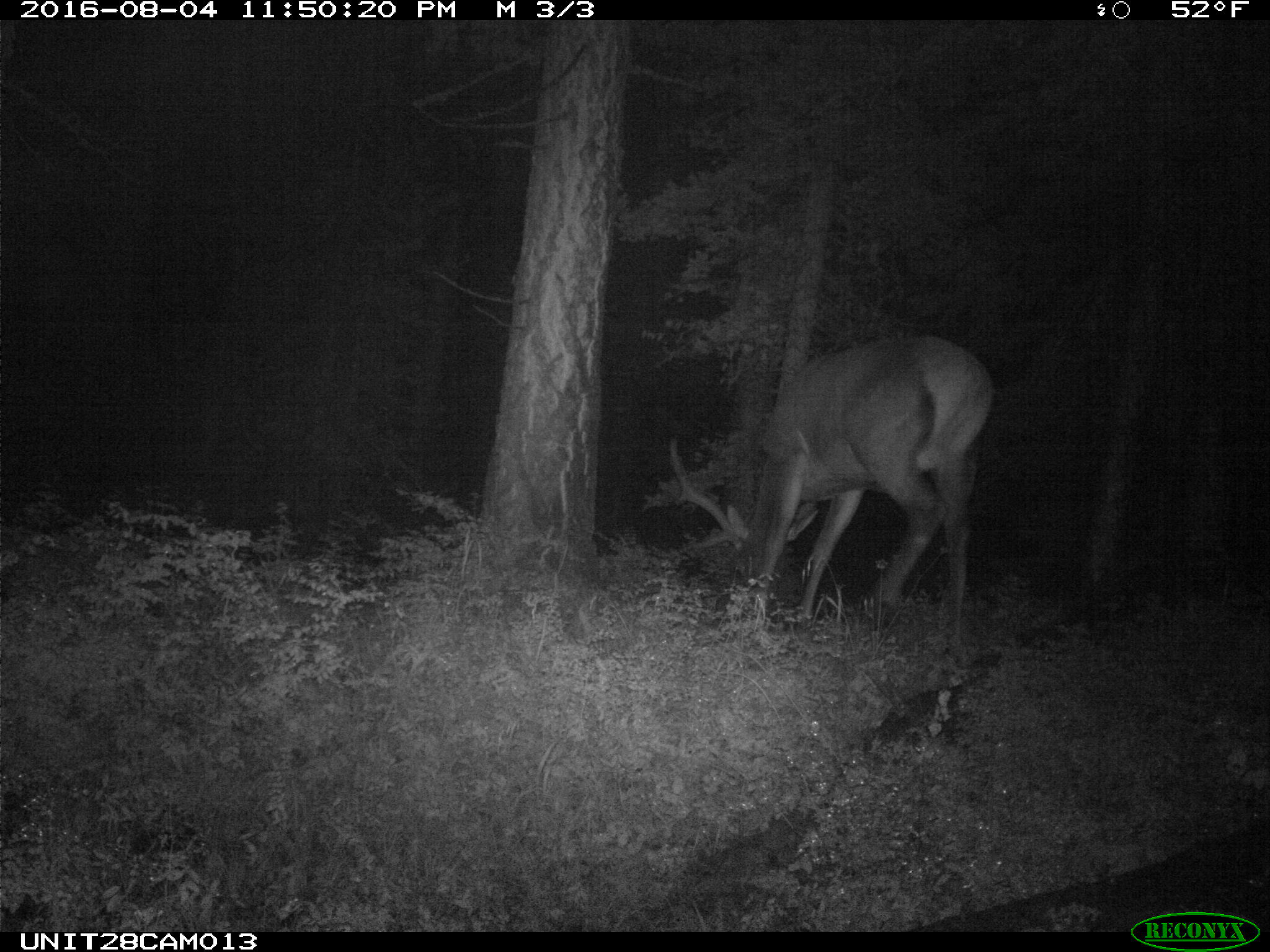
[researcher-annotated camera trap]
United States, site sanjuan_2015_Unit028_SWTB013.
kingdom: Animalia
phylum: Chordata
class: Mammalia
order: Artiodactyla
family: Cervidae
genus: Cervus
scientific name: Cervus elaphus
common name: red deer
Cervus elaphus (red deer).